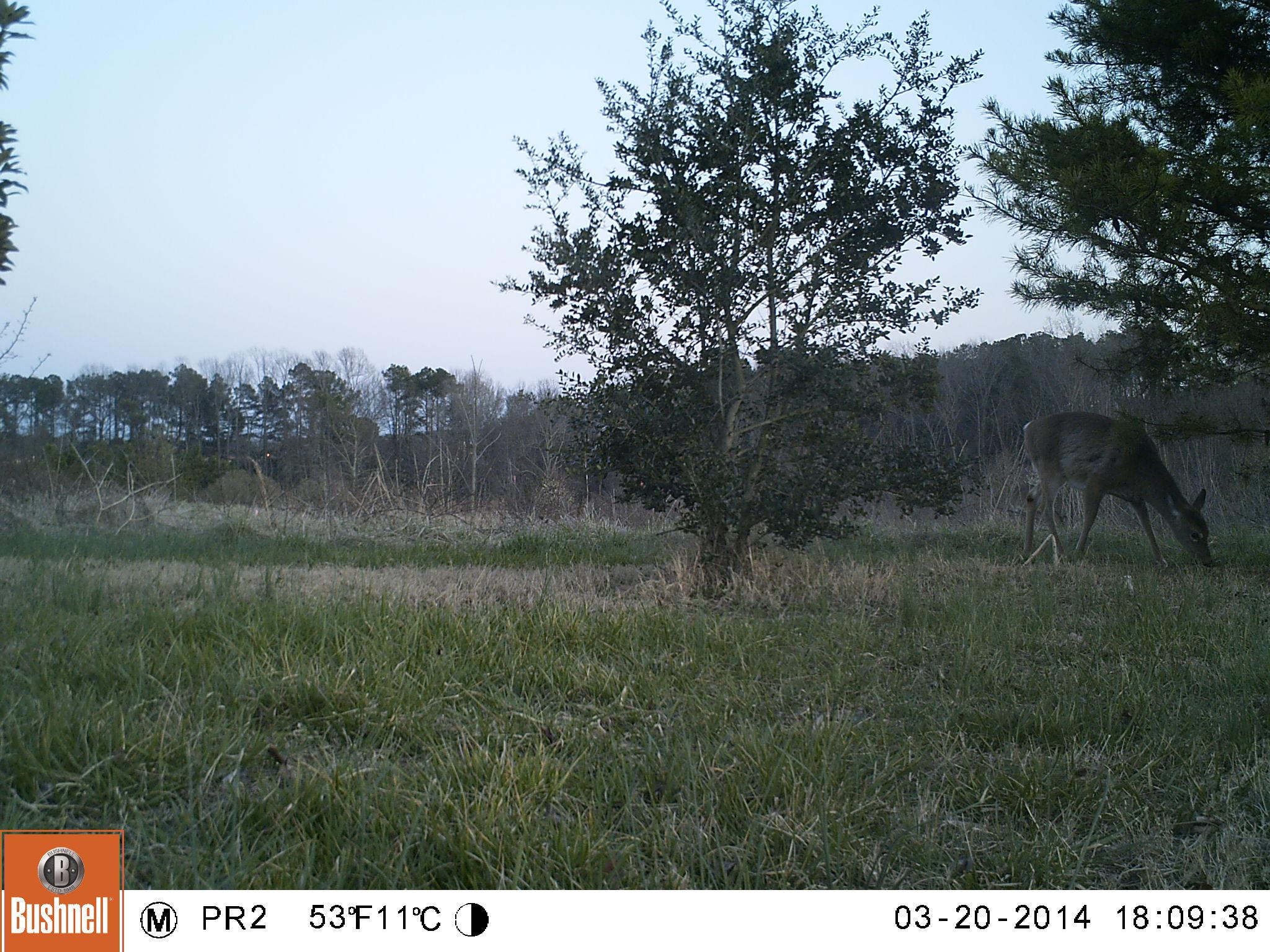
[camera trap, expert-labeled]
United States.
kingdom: Animalia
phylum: Chordata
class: Mammalia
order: Artiodactyla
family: Cervidae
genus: Odocoileus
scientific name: Odocoileus virginianus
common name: white-tailed deer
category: White Tailed Deer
White Tailed Deer (white-tailed deer) (Odocoileus virginianus).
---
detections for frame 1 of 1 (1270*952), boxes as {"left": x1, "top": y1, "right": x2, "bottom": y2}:
White Tailed Deer: {"left": 1013, "top": 407, "right": 1222, "bottom": 574}